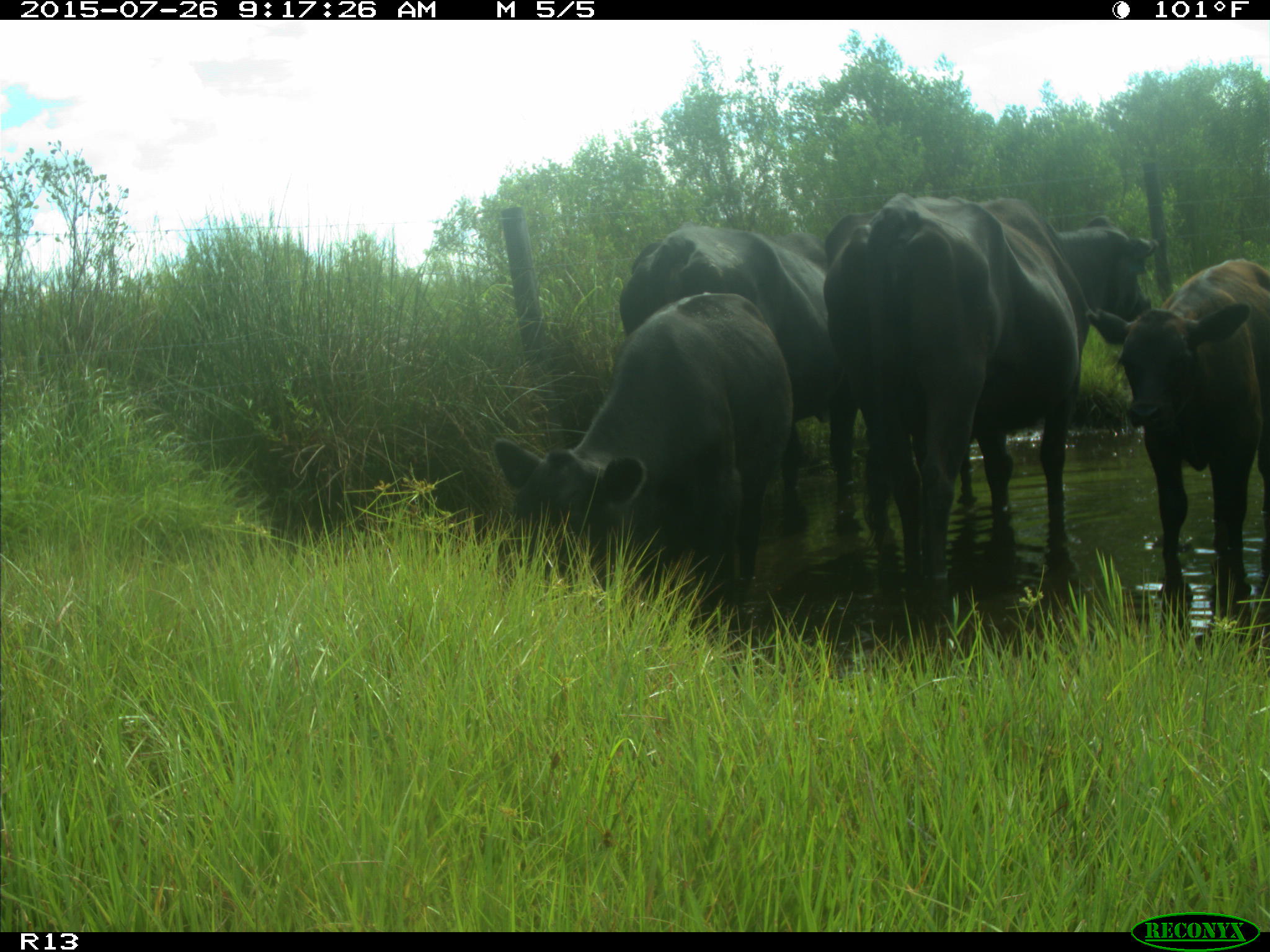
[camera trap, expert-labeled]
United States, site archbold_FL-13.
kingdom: Animalia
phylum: Chordata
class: Mammalia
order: Artiodactyla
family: Bovidae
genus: Bos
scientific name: Bos taurus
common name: domestic cow